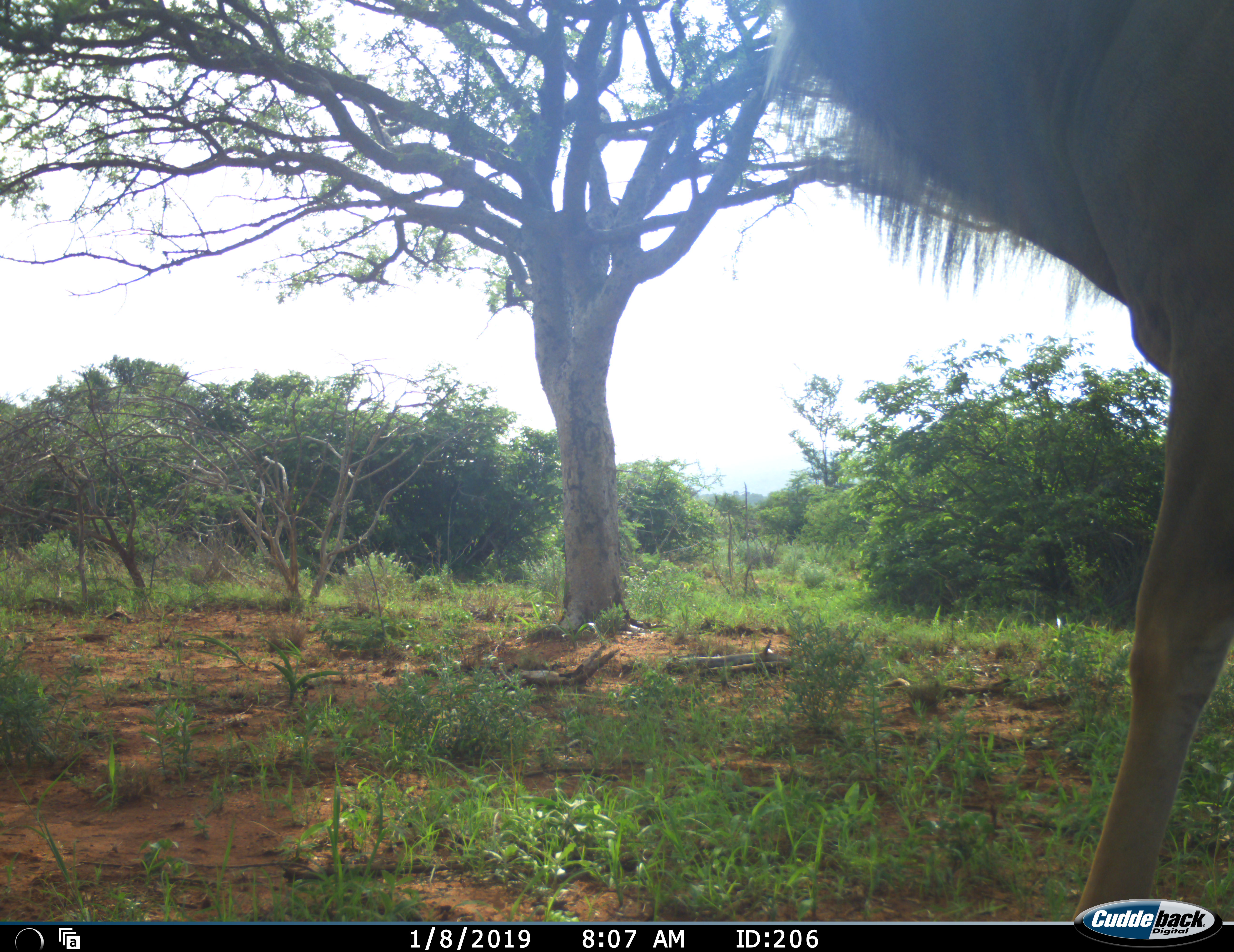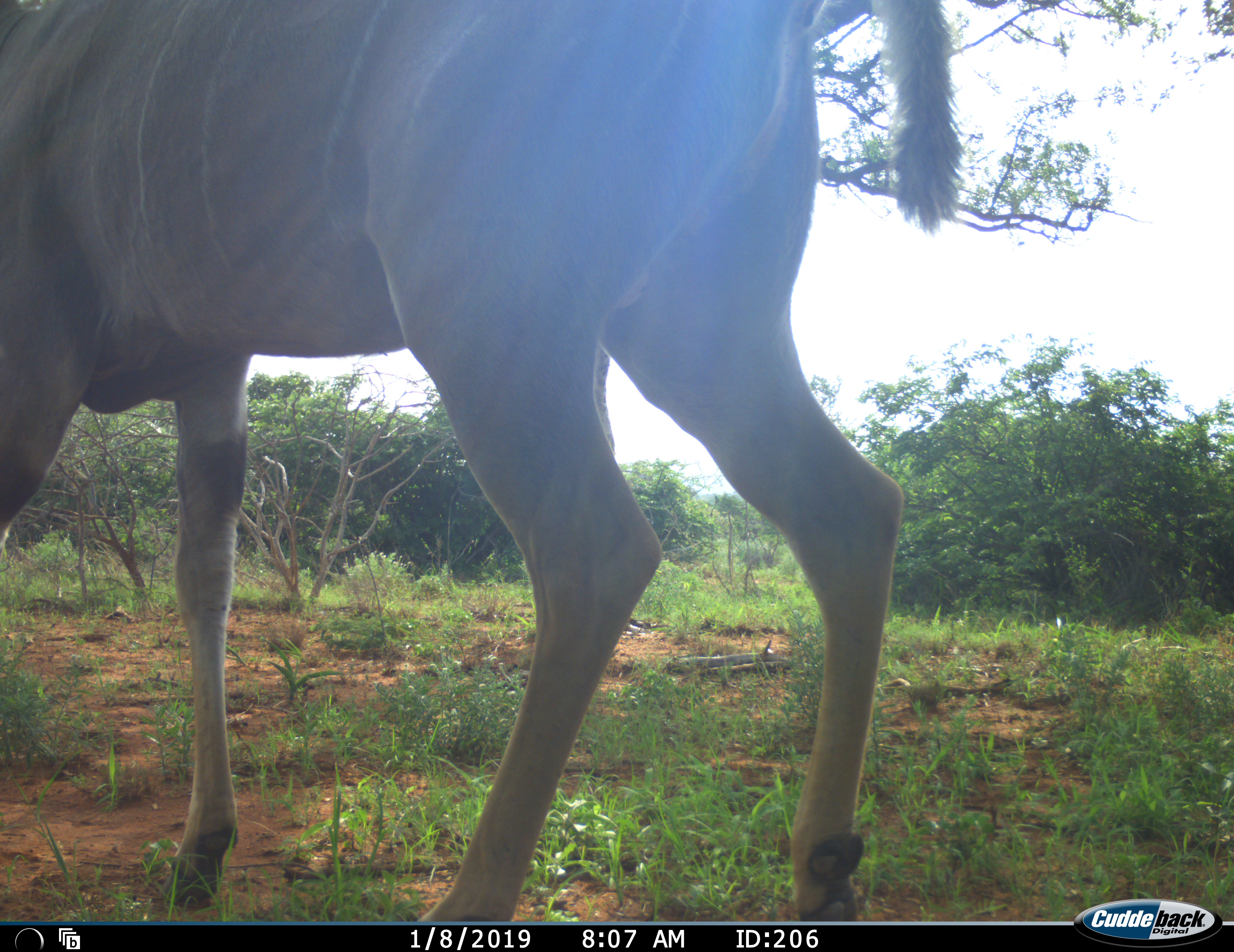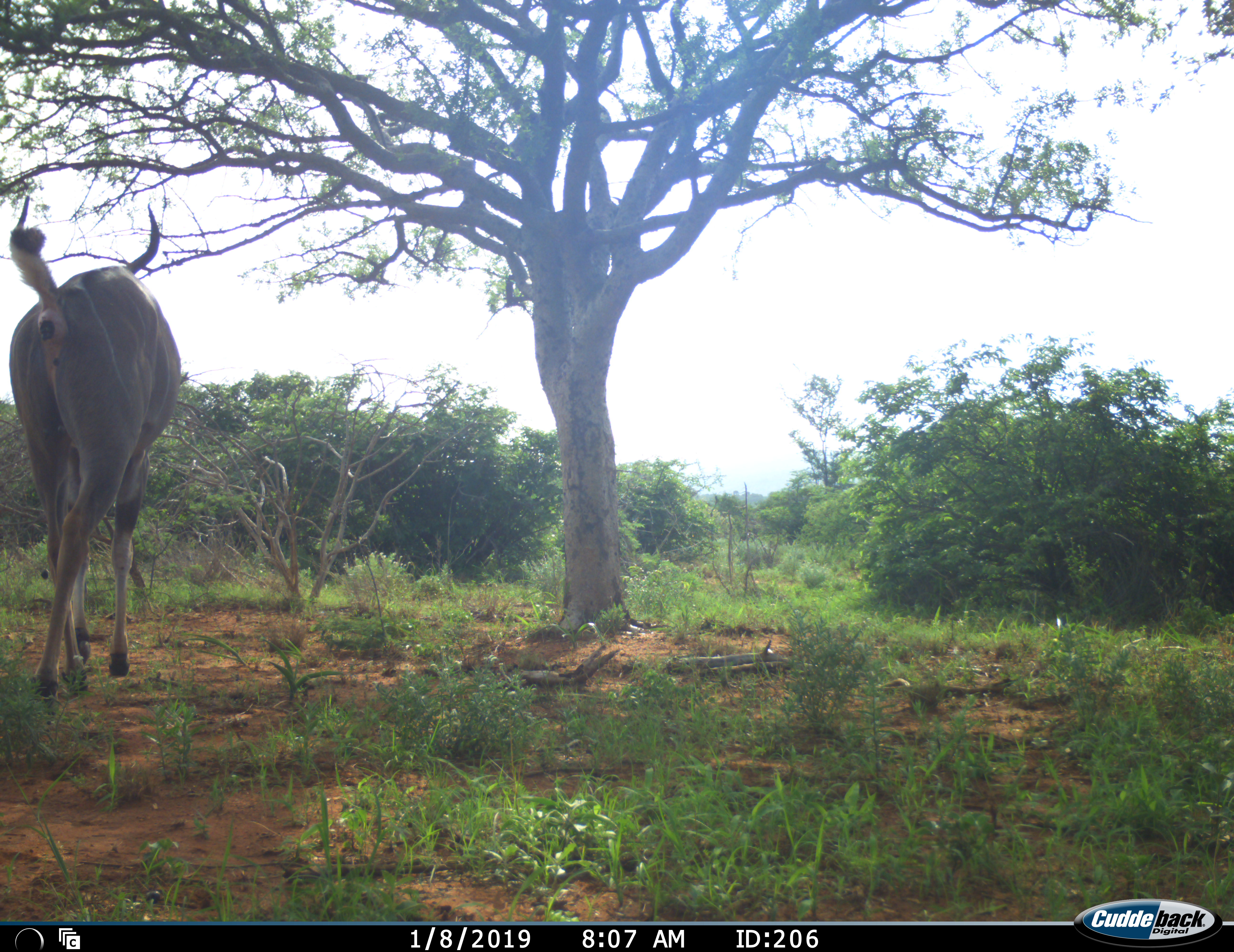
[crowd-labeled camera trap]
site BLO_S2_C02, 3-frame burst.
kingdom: Animalia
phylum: Chordata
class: Mammalia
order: Artiodactyla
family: Bovidae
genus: Tragelaphus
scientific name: Tragelaphus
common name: kudu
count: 1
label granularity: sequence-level